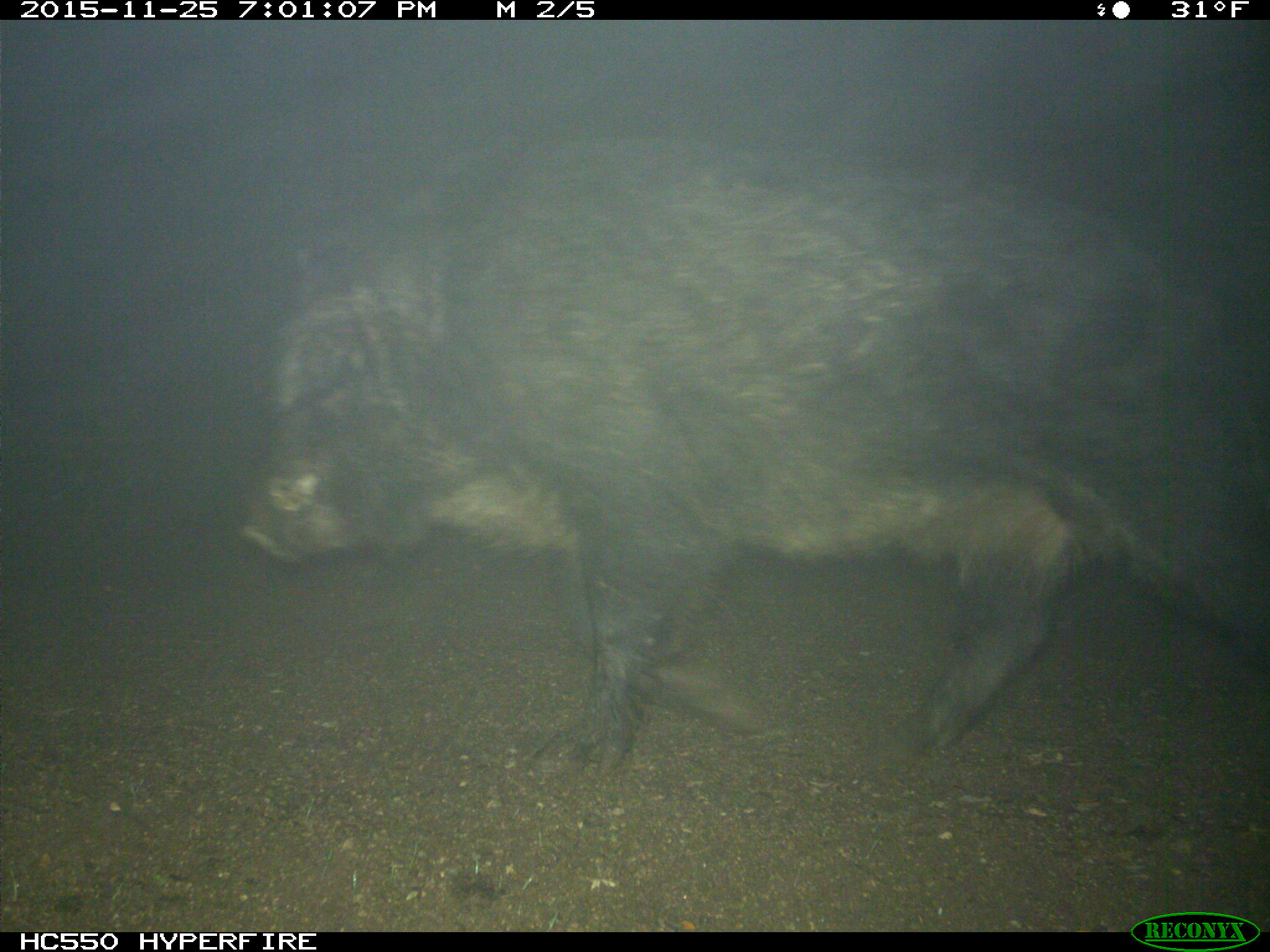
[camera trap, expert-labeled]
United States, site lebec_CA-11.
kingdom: Animalia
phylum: Chordata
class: Mammalia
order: Artiodactyla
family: Suidae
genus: Sus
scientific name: Sus scrofa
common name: wild boar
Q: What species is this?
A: Sus scrofa (wild boar).